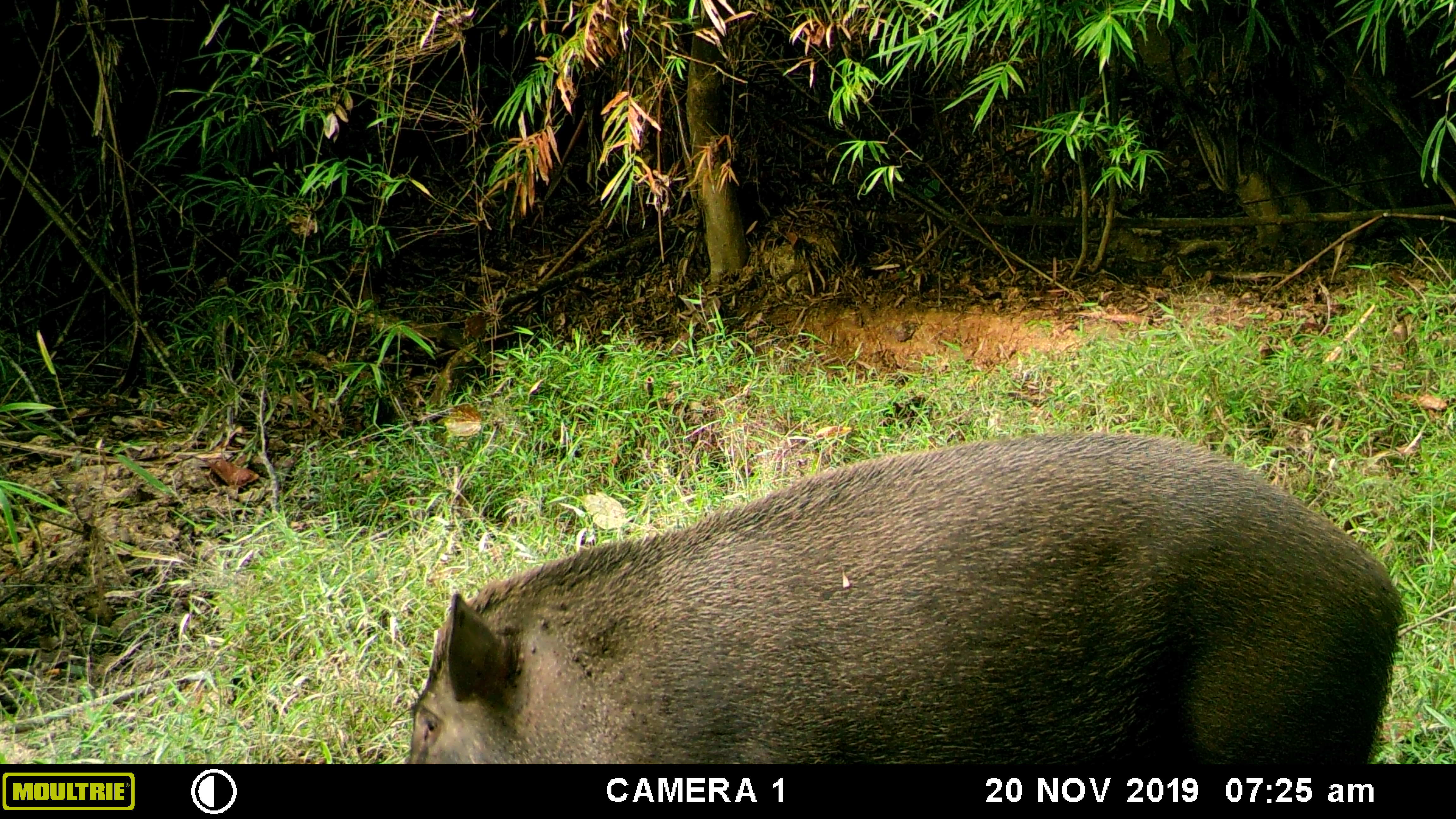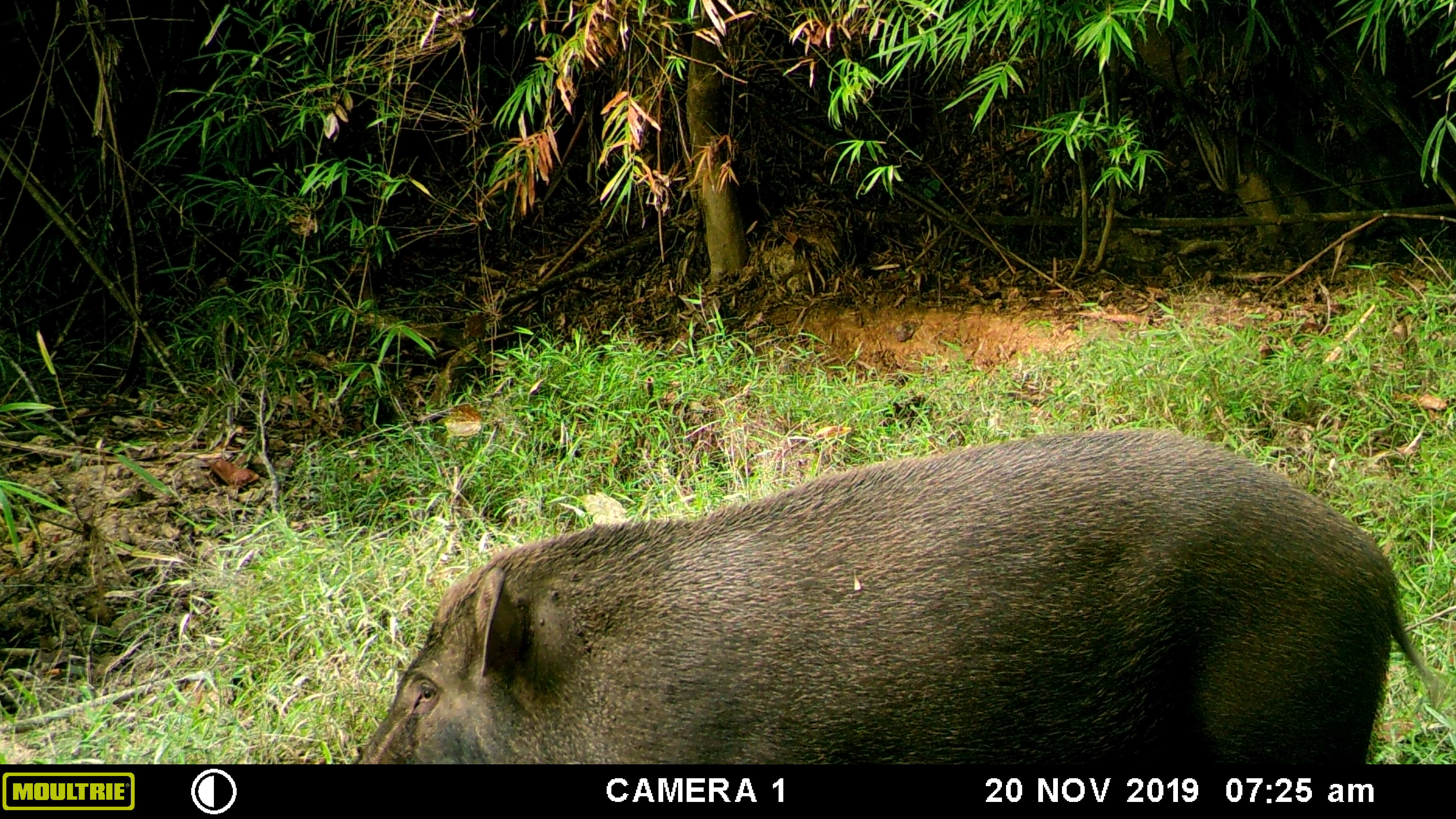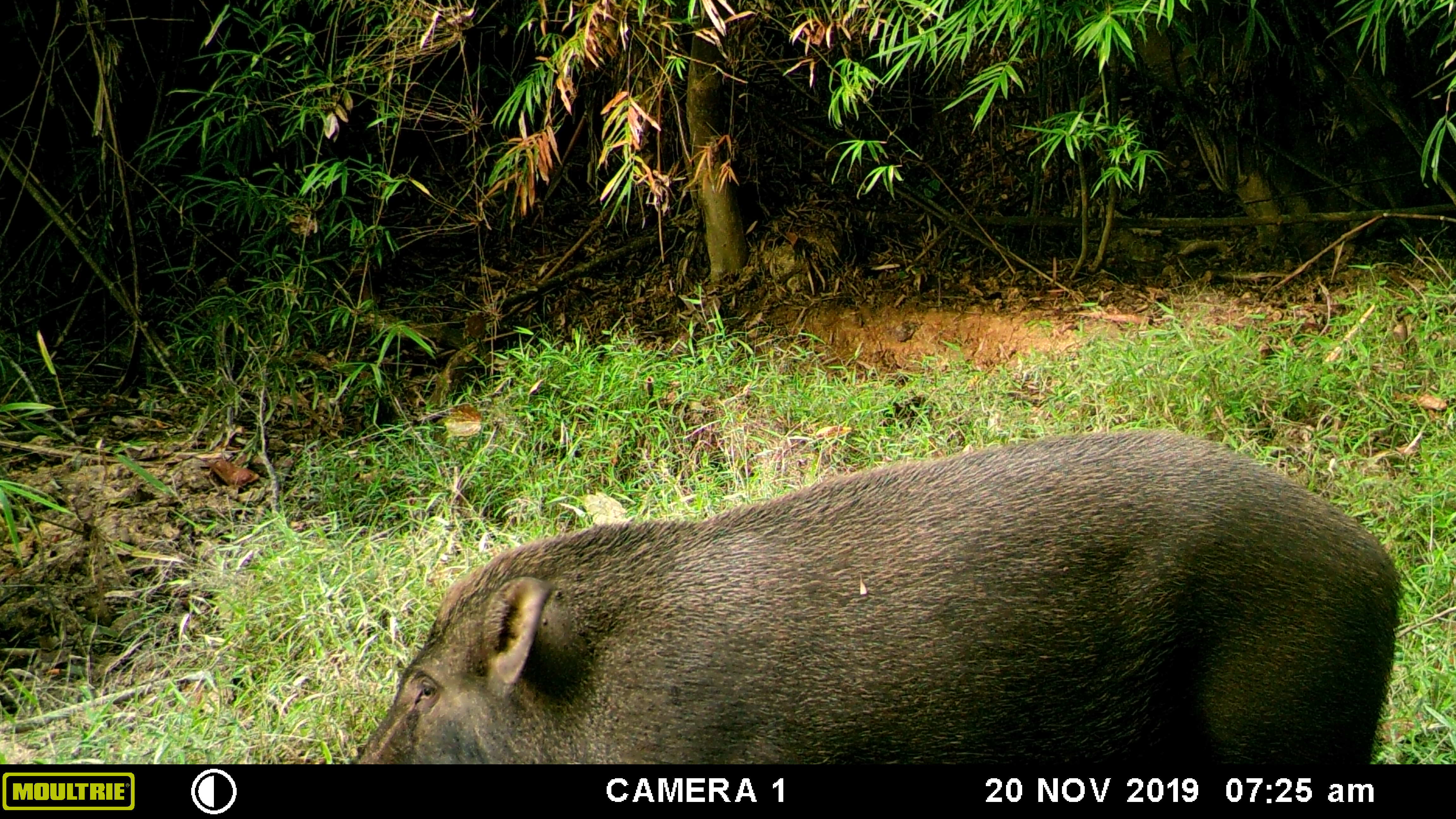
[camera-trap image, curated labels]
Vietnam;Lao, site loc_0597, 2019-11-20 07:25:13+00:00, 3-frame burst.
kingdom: Animalia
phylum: Chordata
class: Mammalia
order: Artiodactyla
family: Suidae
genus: Sus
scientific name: Sus scrofa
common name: eurasian wild pig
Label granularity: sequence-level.